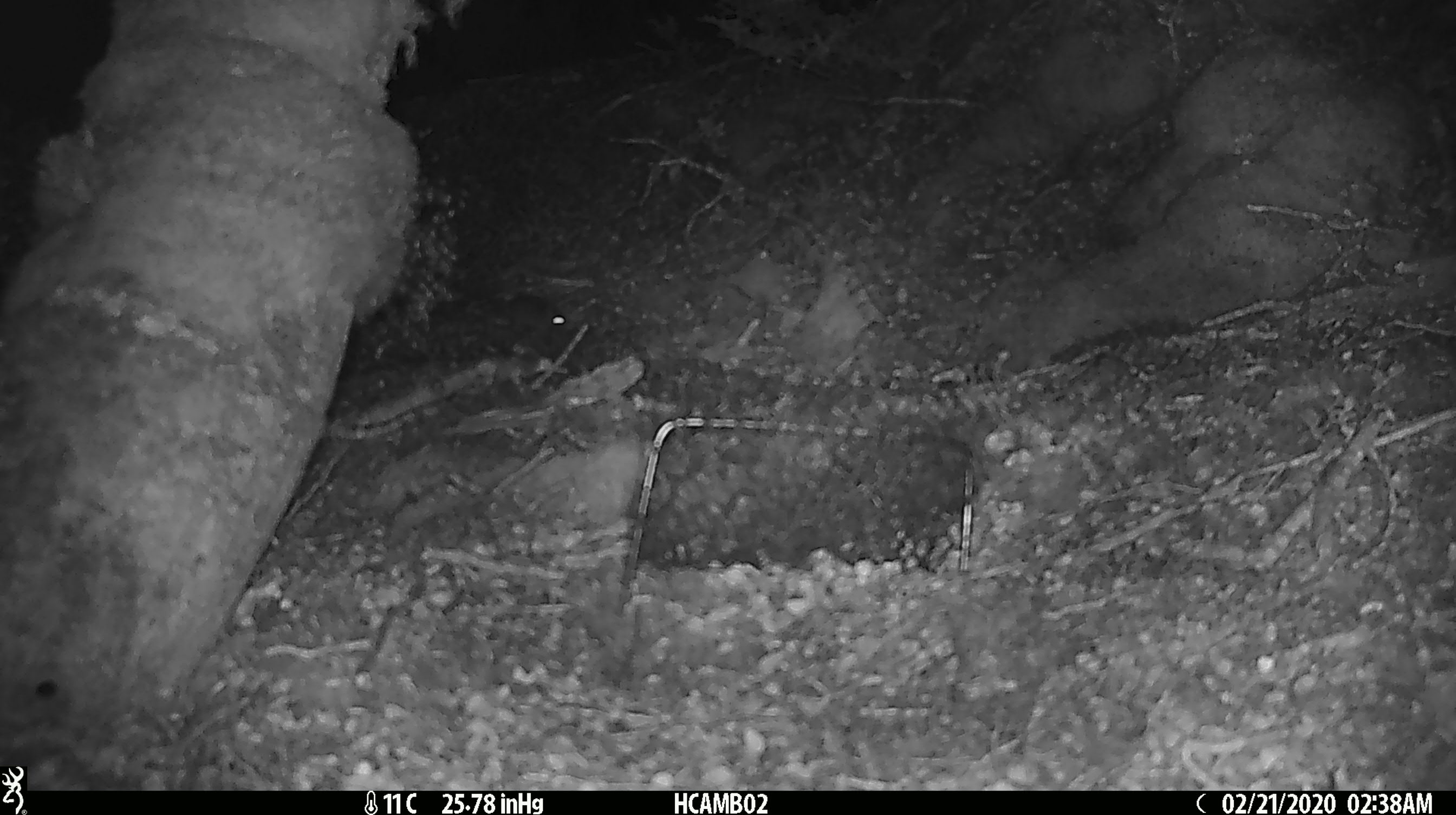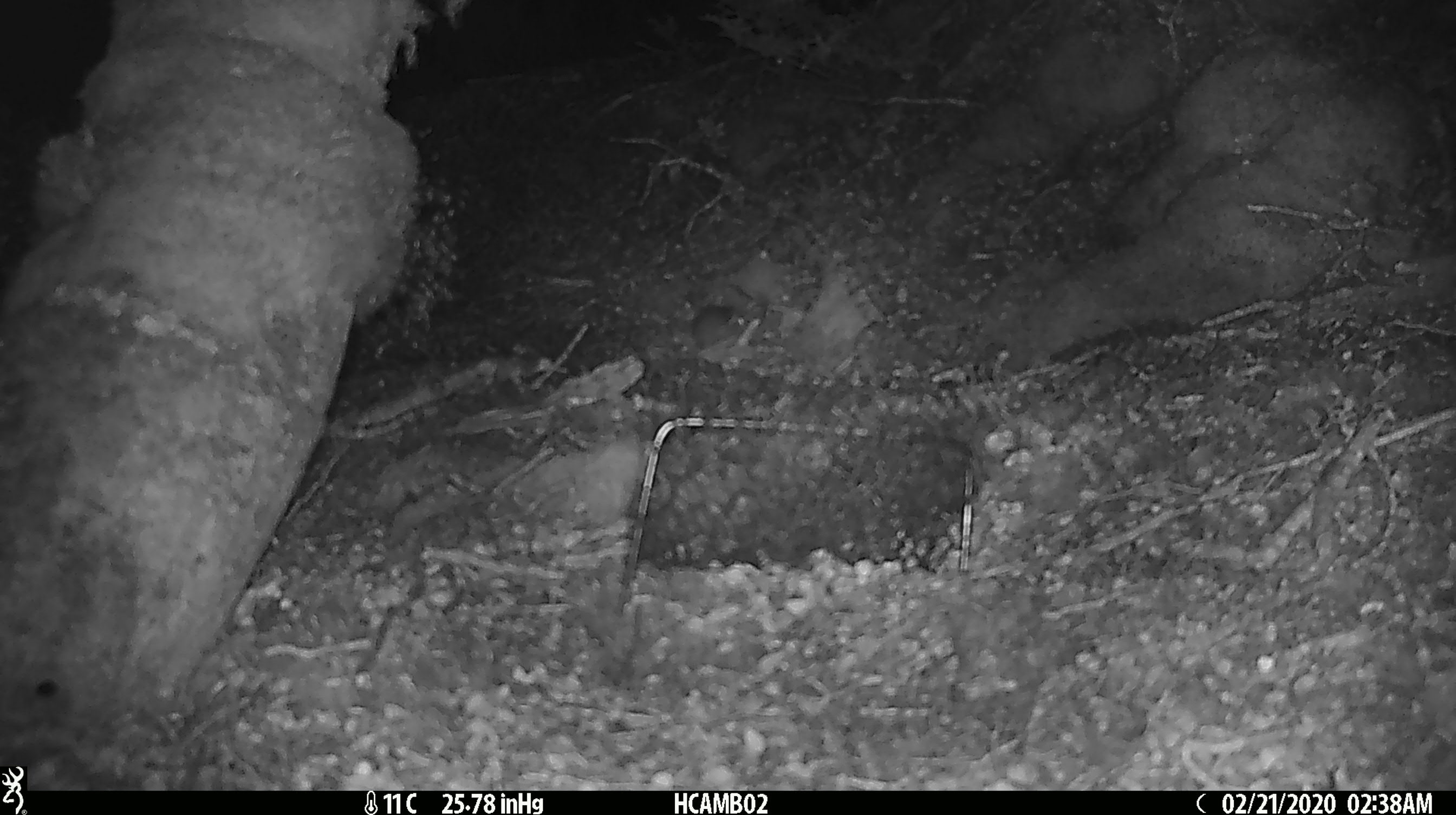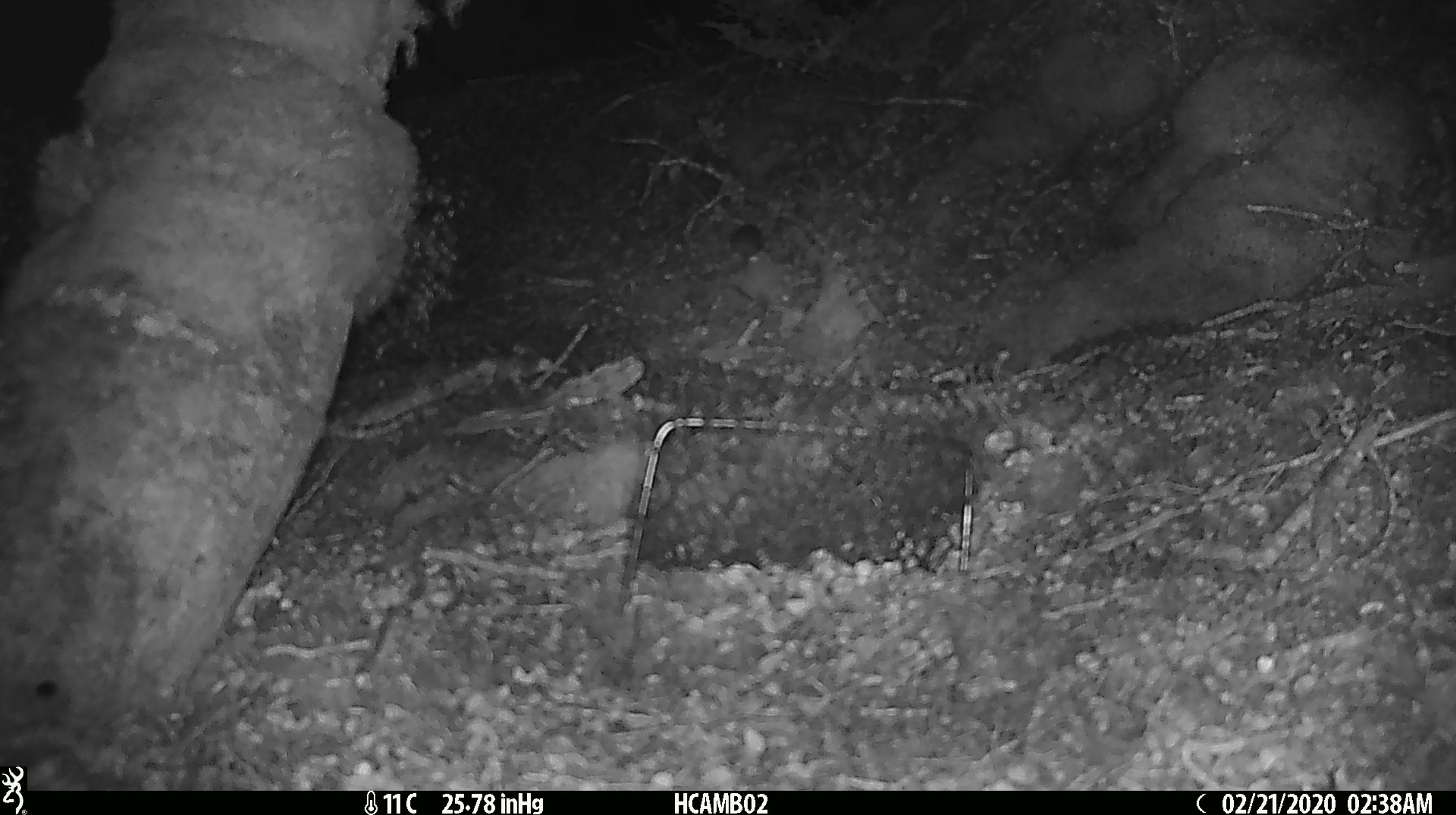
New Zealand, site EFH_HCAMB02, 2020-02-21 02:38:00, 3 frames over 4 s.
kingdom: Animalia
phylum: Chordata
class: Mammalia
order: Rodentia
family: Muridae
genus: Mus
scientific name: Mus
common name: mouse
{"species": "mouse (Mus)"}